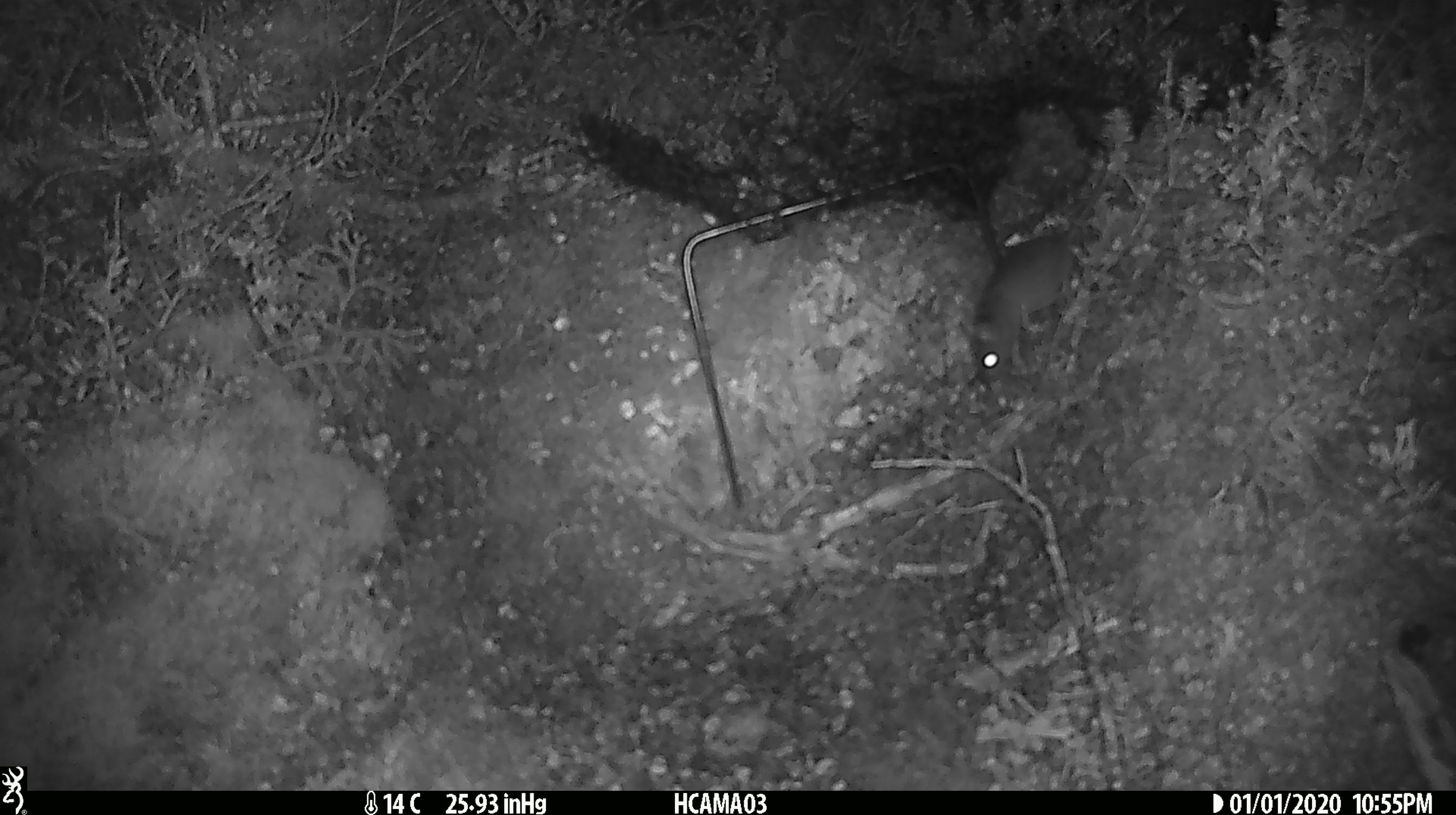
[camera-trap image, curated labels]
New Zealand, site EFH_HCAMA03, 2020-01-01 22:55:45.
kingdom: Animalia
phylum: Chordata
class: Mammalia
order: Rodentia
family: Muridae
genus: Mus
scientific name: Mus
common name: mouse